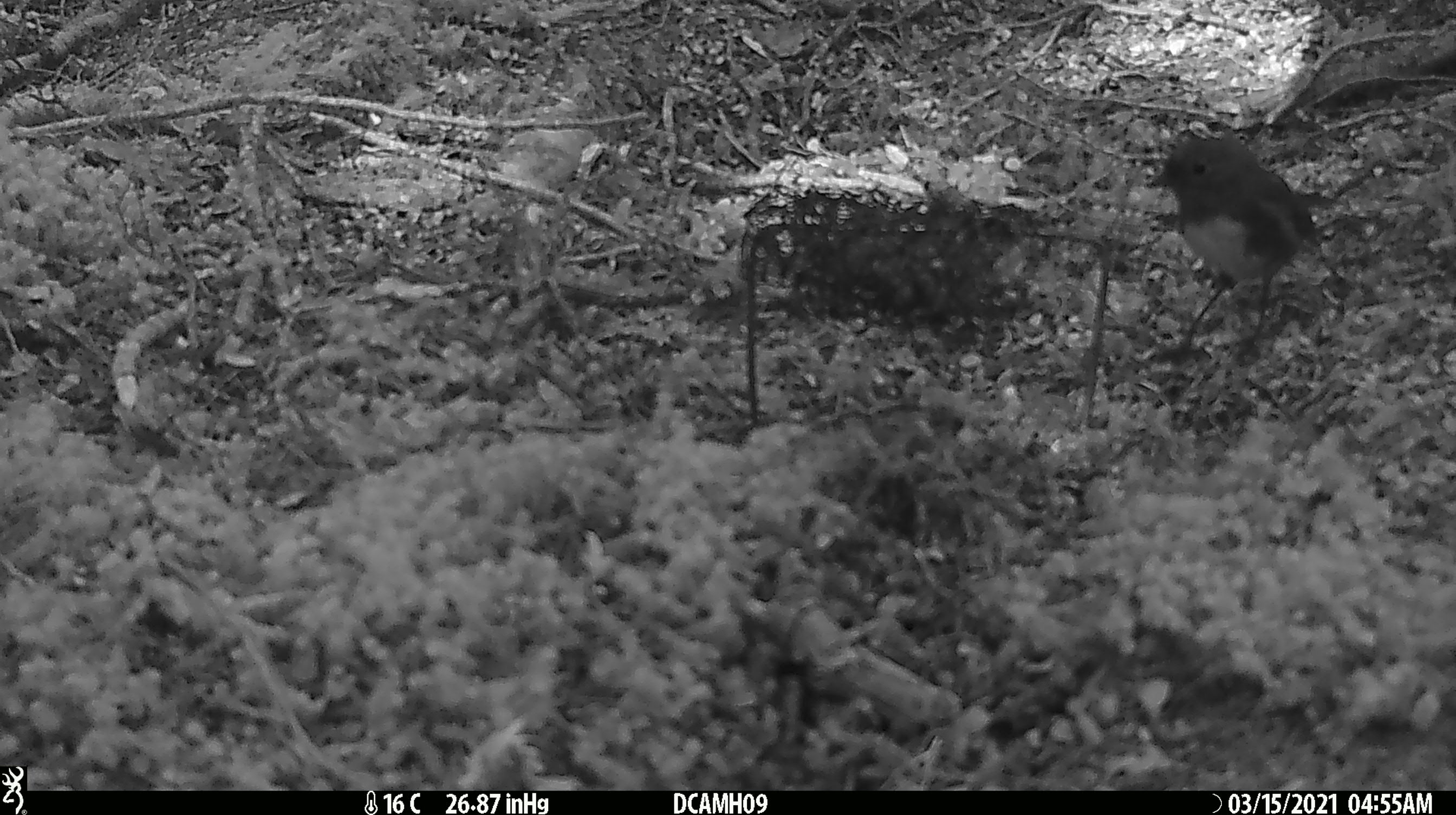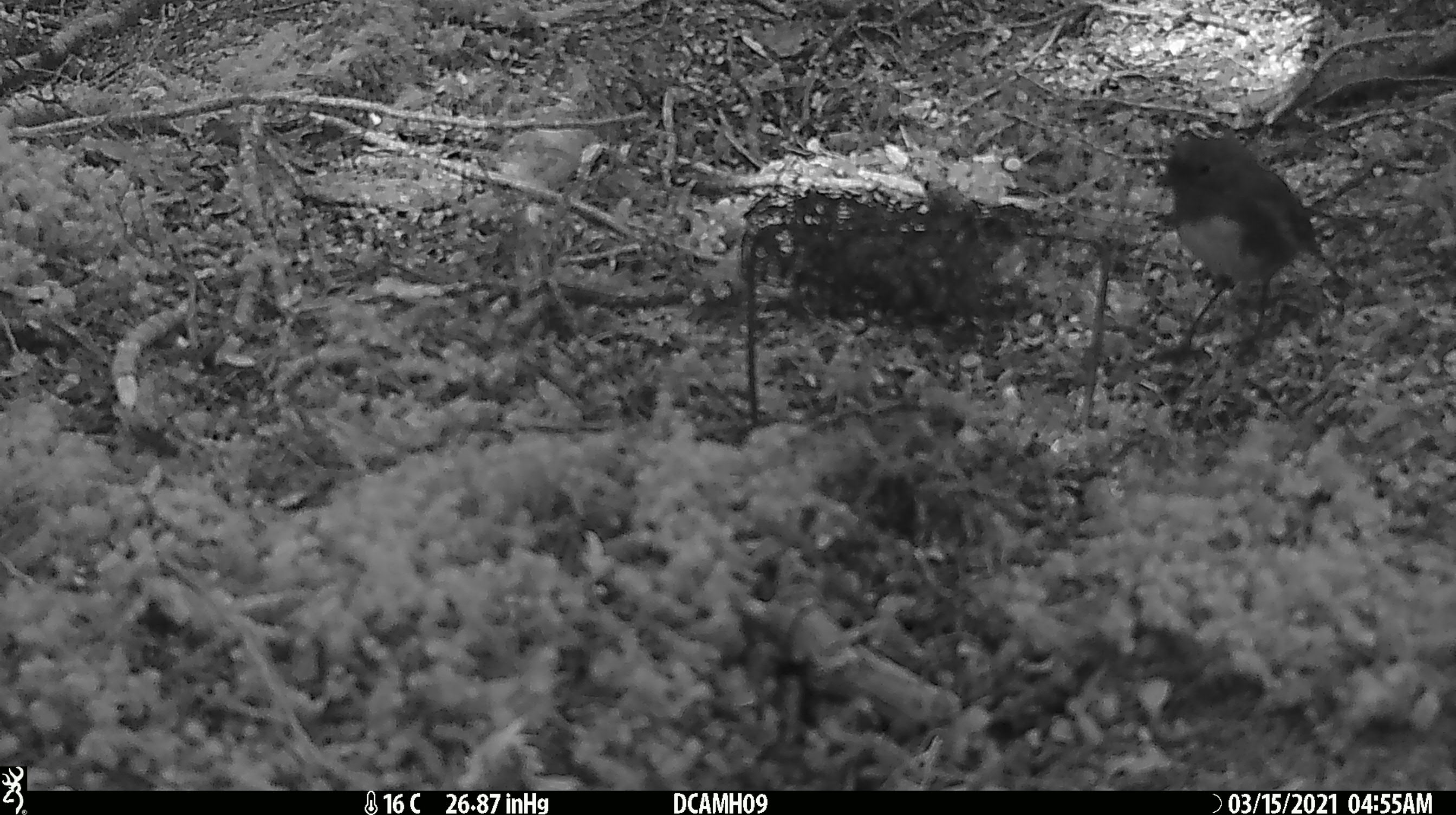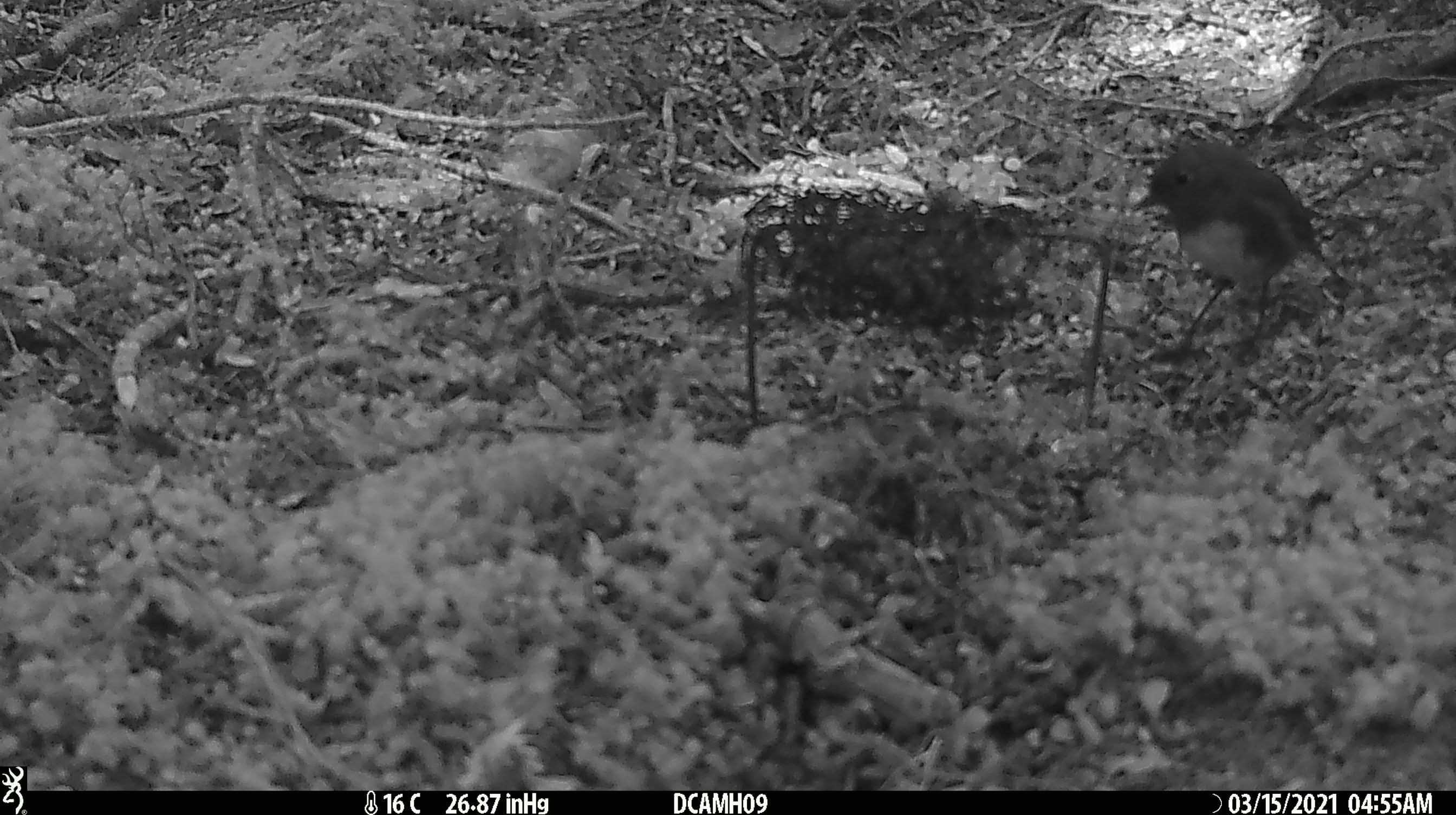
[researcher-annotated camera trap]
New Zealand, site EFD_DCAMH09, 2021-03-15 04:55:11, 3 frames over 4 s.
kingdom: Animalia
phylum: Chordata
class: Aves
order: Passeriformes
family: Petroicidae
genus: Petroica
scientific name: Petroica australis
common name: new zealand robin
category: robin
Robin (new zealand robin) (Petroica australis).